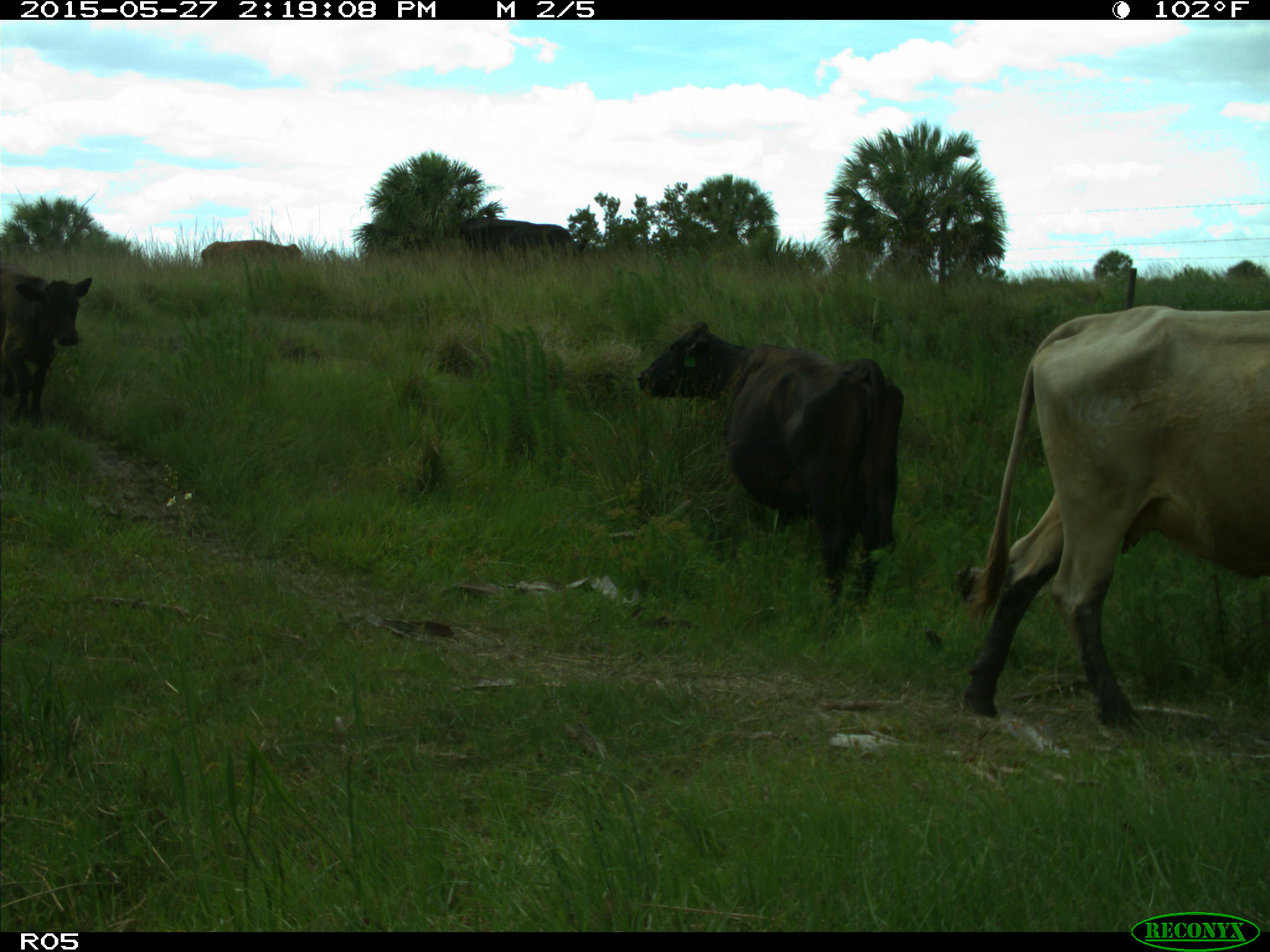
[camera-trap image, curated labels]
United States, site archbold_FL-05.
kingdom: Animalia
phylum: Chordata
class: Mammalia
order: Artiodactyla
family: Bovidae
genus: Bos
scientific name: Bos taurus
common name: domestic cow